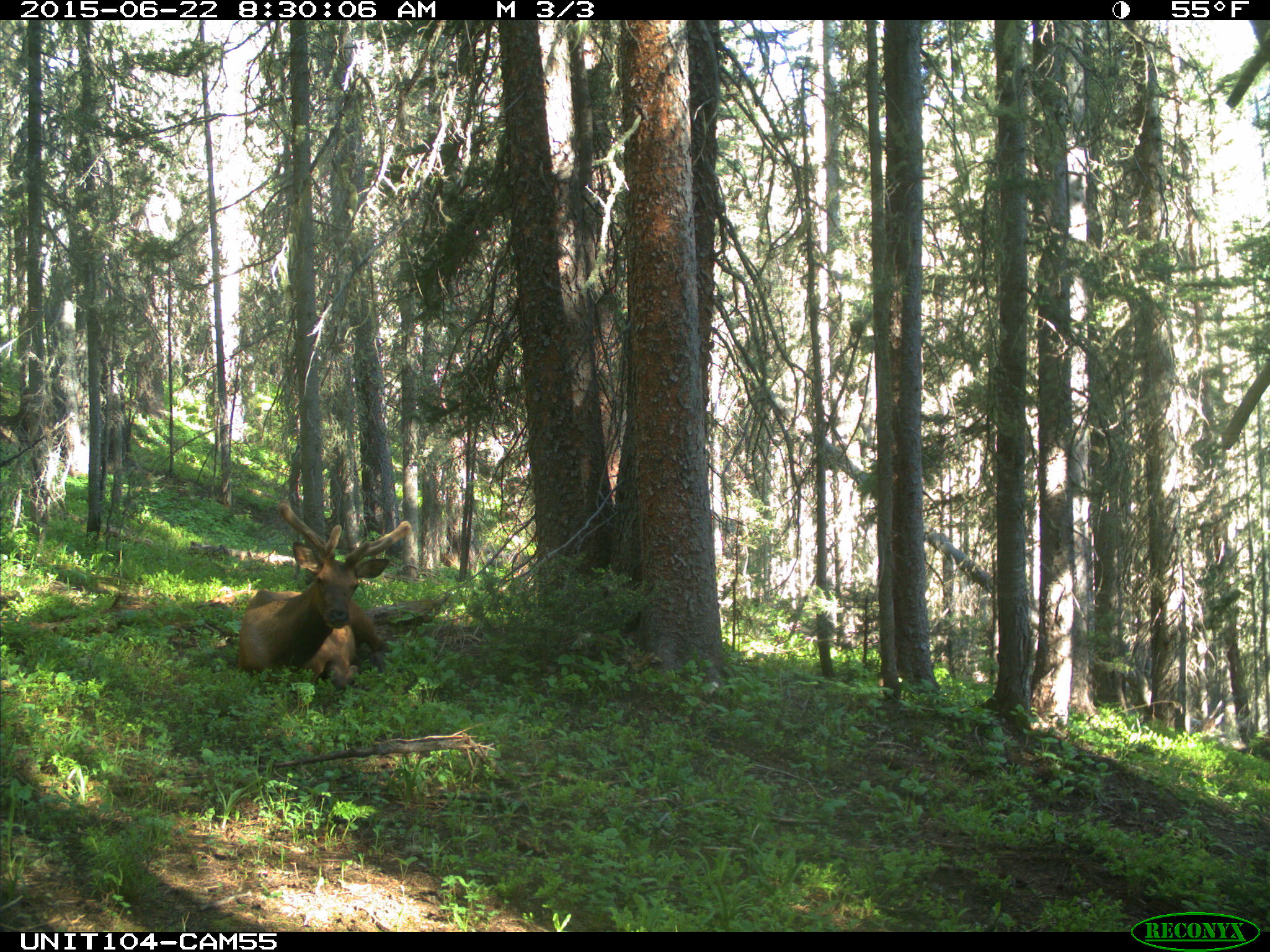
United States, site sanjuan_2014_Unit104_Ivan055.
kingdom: Animalia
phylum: Chordata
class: Mammalia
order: Artiodactyla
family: Cervidae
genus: Cervus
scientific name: Cervus elaphus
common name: red deer